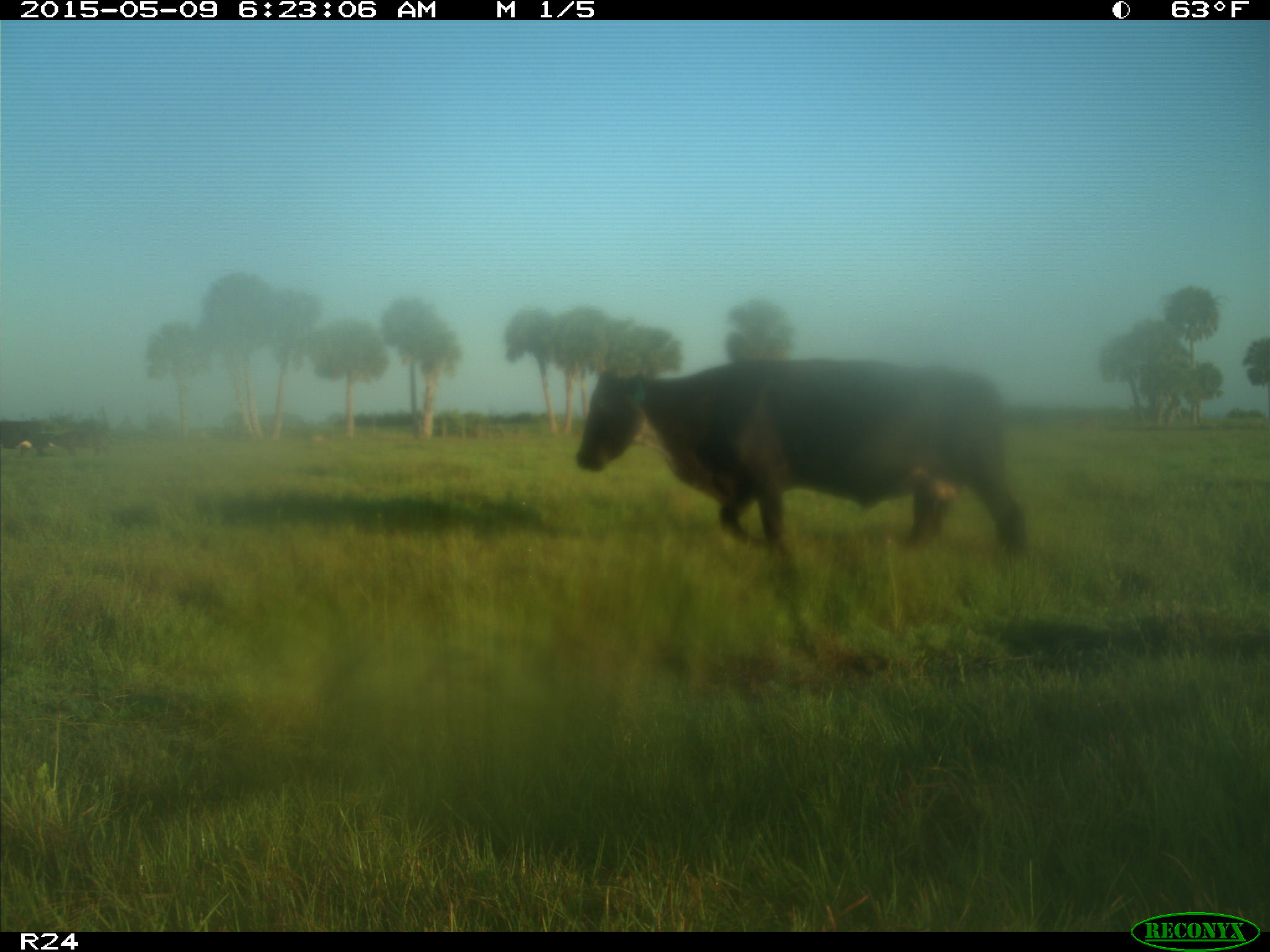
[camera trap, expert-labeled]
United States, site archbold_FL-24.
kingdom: Animalia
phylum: Chordata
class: Mammalia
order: Artiodactyla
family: Bovidae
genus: Bos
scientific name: Bos taurus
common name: domestic cow